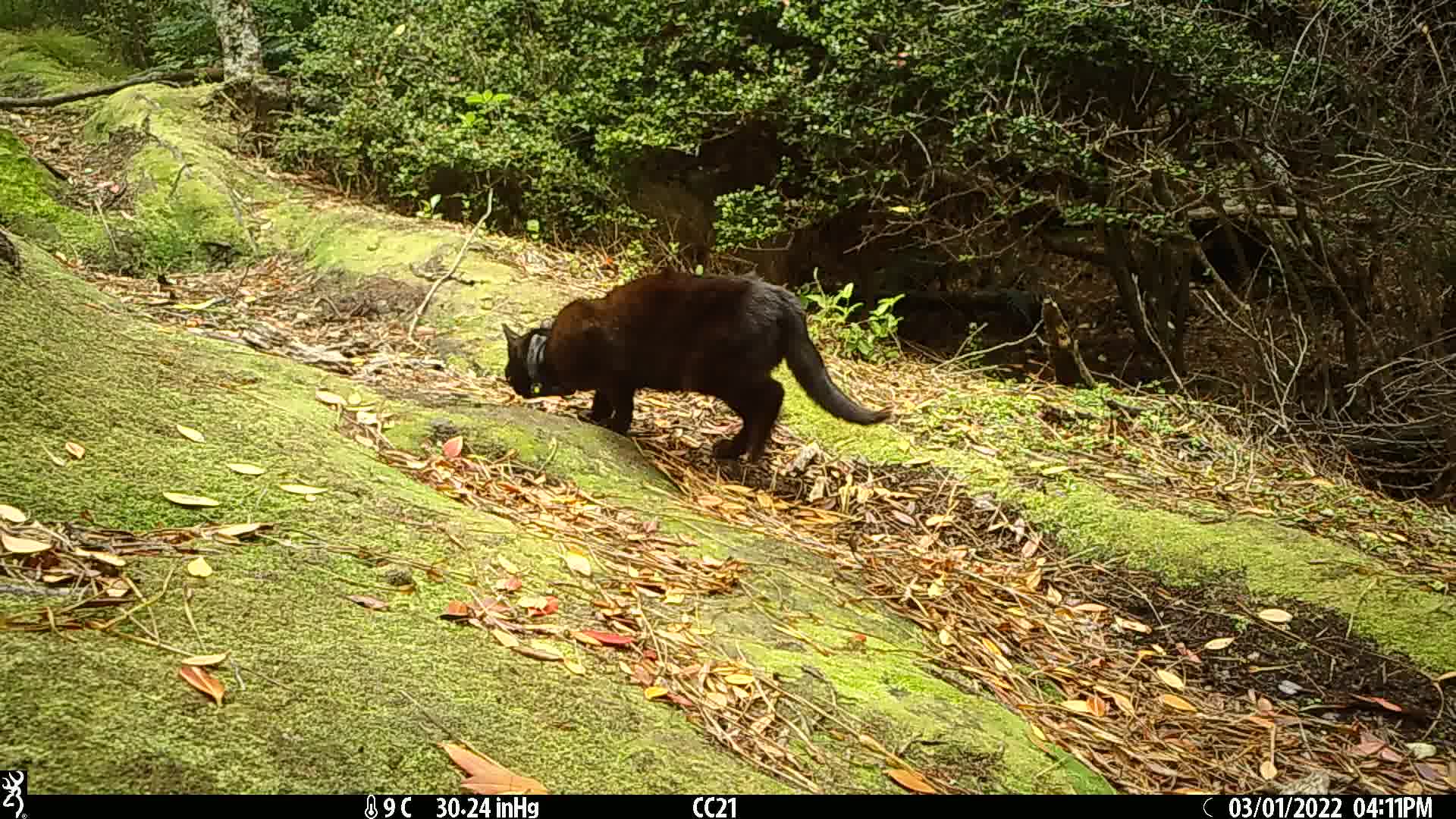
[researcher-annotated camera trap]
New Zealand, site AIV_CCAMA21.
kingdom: Animalia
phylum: Chordata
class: Mammalia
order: Carnivora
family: Felidae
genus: Felis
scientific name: Felis catus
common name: domestic cat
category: cat